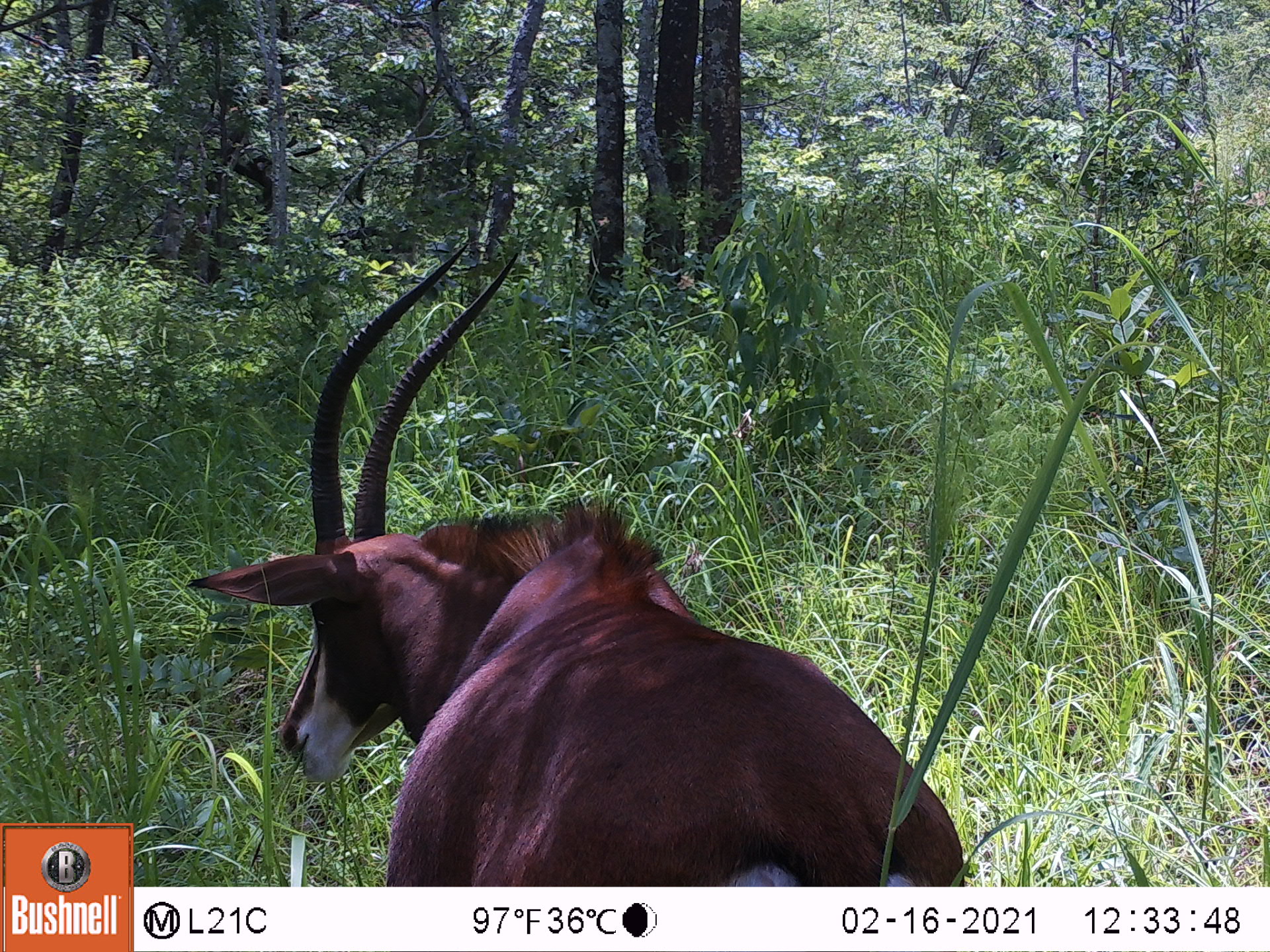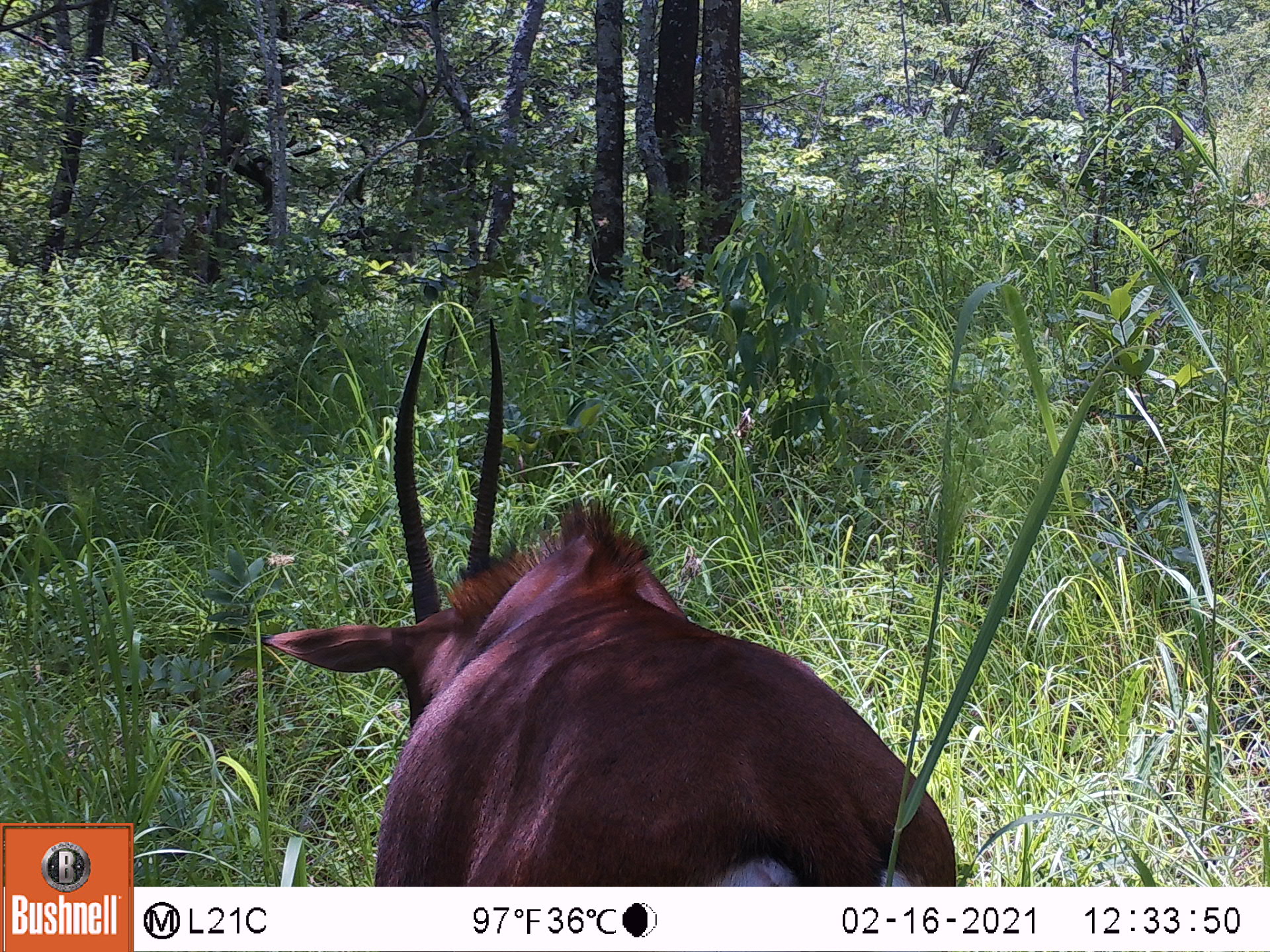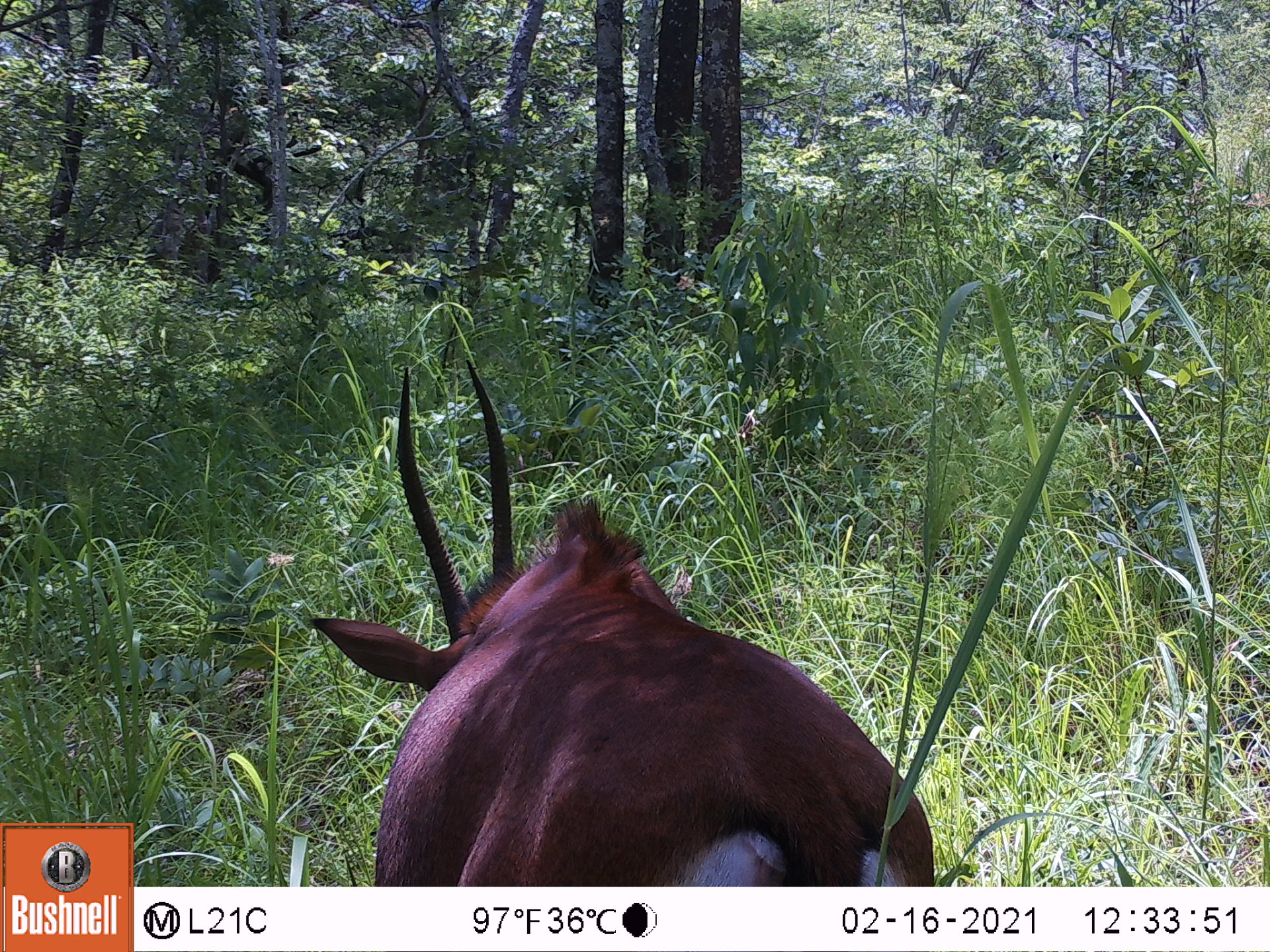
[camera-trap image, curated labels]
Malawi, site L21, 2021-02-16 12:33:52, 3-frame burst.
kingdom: Animalia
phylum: Chordata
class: Mammalia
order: Artiodactyla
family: Bovidae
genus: Hippotragus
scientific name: Hippotragus niger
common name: sable antelope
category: sable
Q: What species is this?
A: Sable (sable antelope) (Hippotragus niger).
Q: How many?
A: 1.